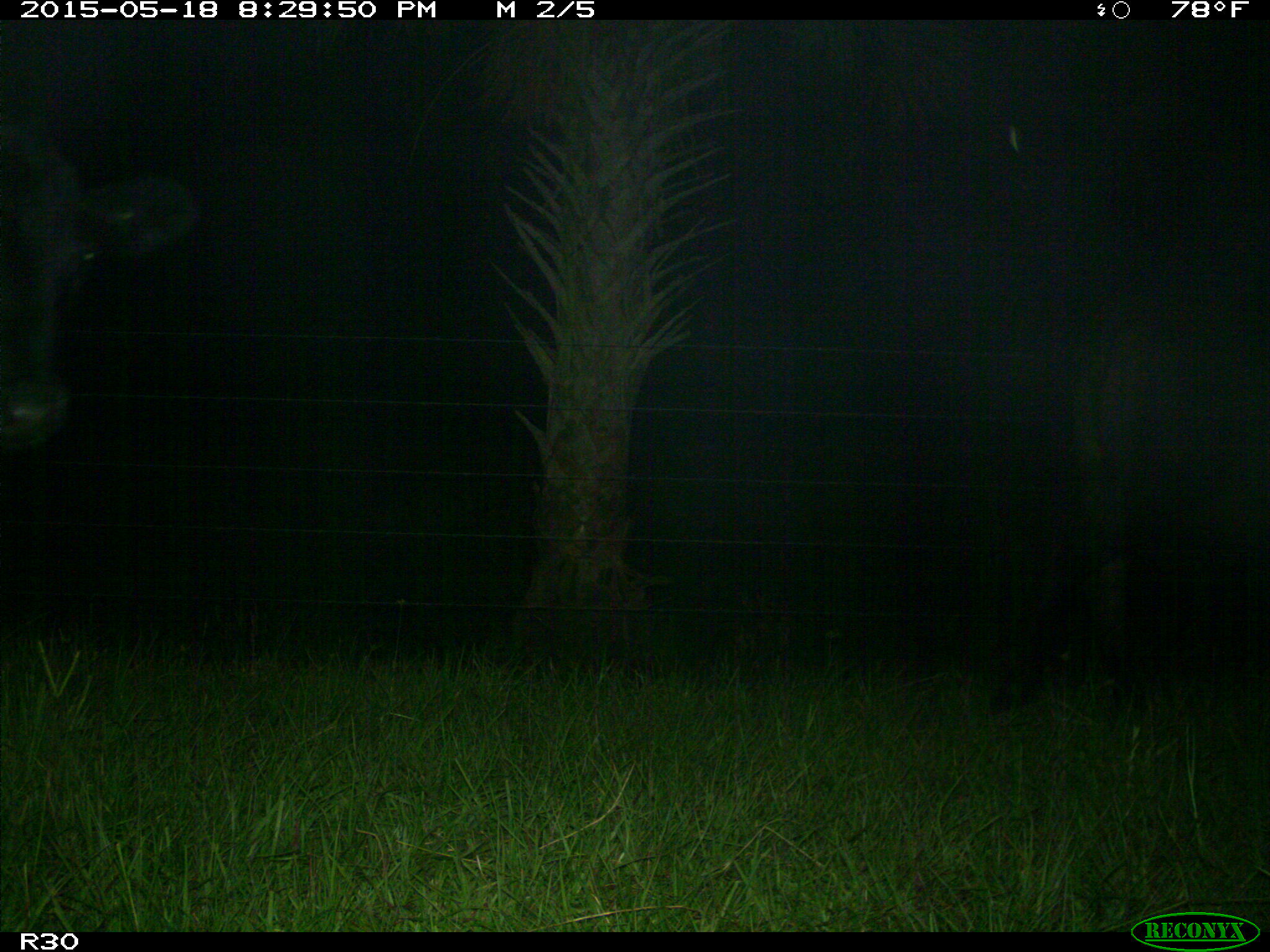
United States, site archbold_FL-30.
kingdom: Animalia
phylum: Chordata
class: Mammalia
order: Artiodactyla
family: Bovidae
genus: Bos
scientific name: Bos taurus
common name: domestic cow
Bos taurus (domestic cow).